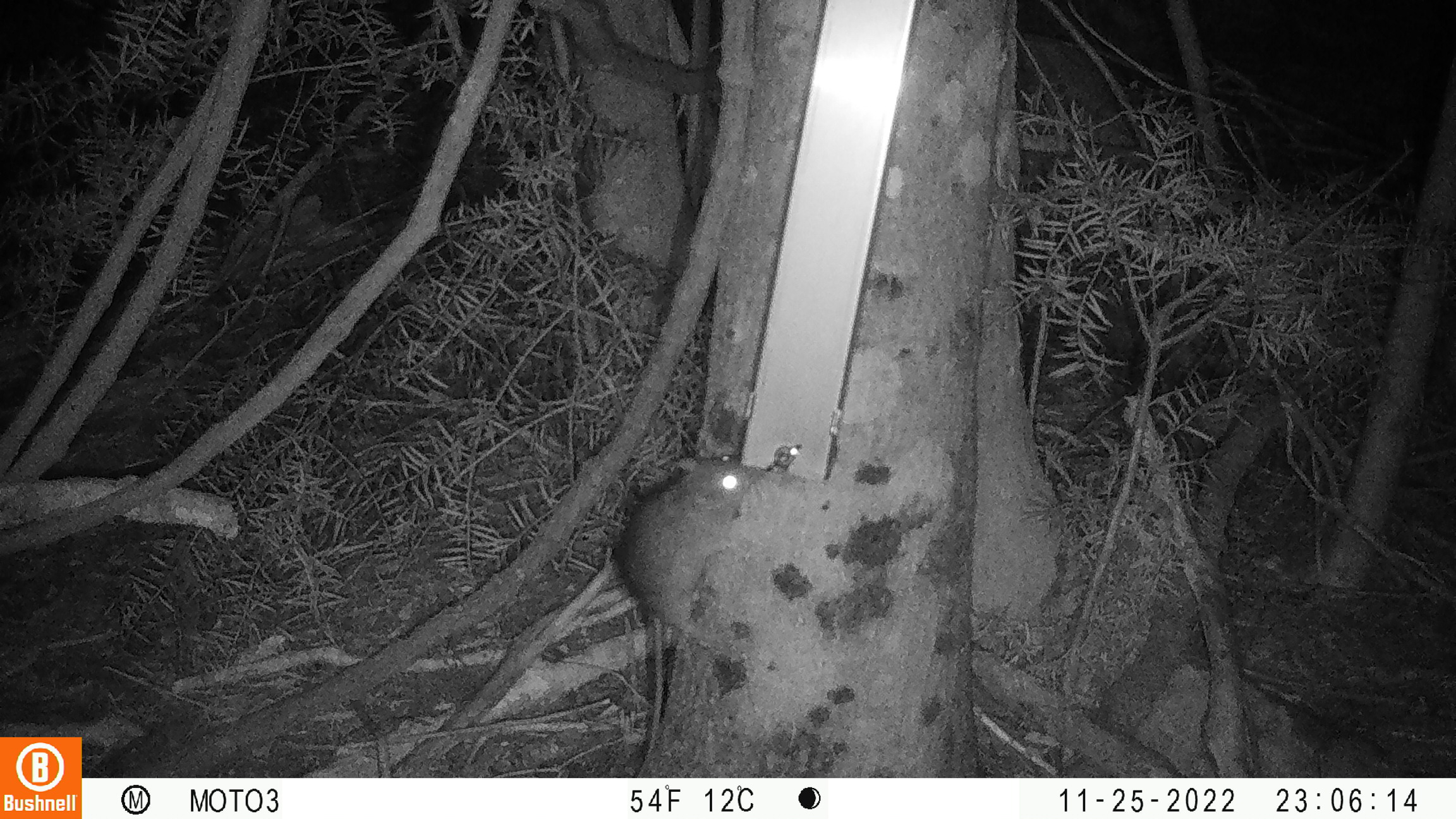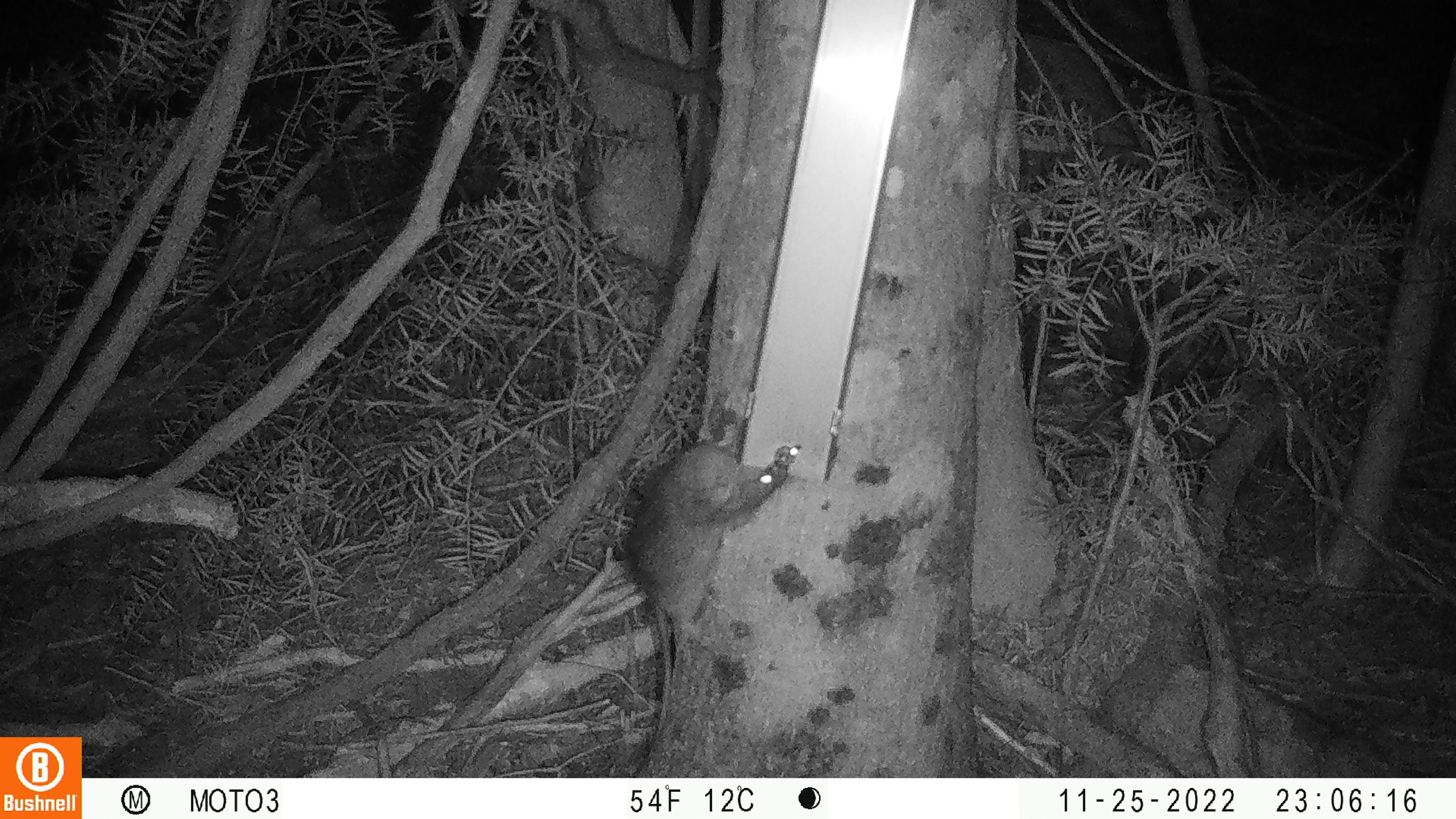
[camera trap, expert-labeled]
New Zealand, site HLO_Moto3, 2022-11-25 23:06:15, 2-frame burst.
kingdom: Animalia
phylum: Chordata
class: Mammalia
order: Rodentia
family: Muridae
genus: Rattus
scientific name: Rattus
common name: rat